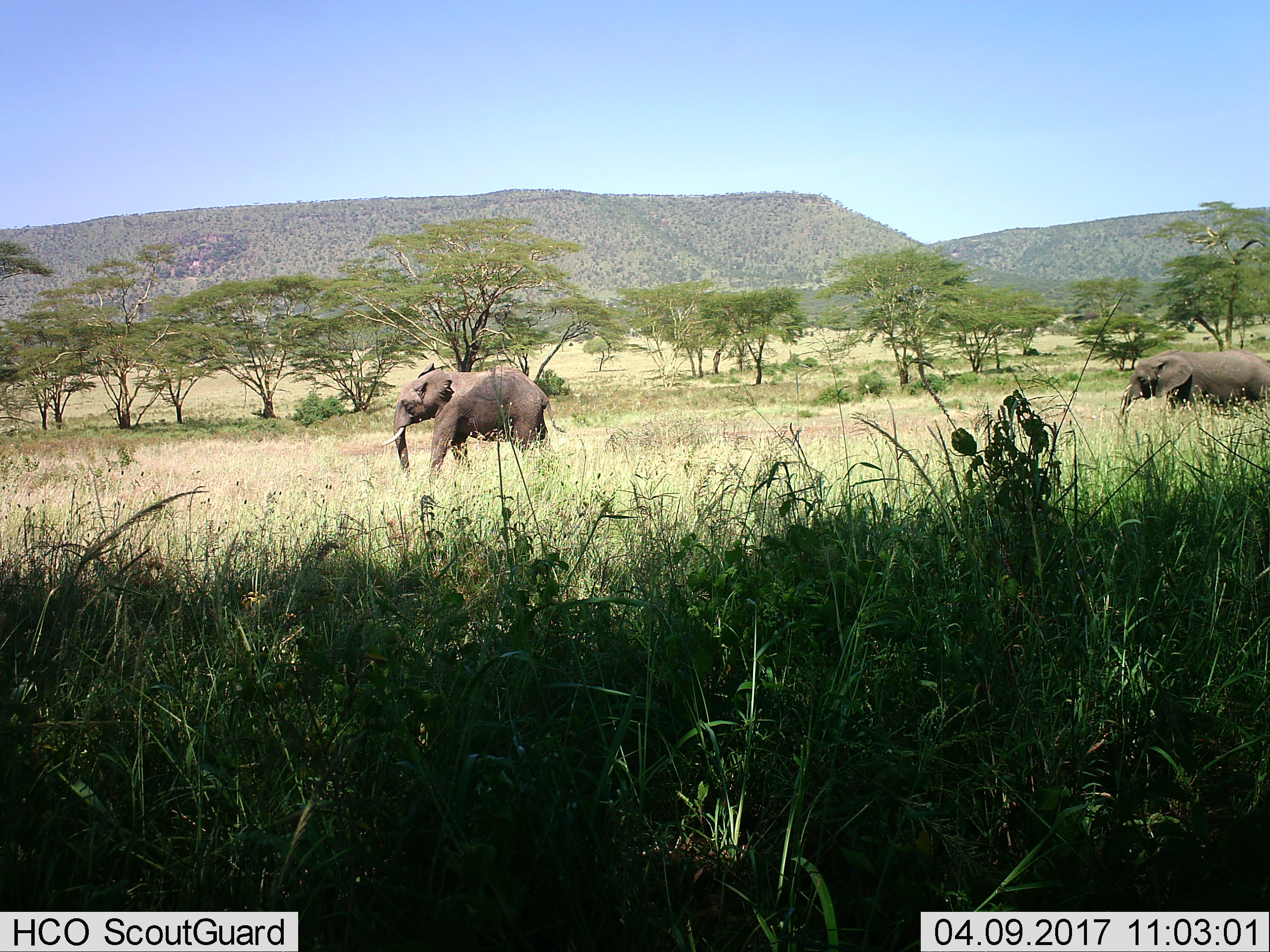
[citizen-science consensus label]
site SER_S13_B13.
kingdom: Animalia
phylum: Chordata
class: Mammalia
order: Proboscidea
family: Elephantidae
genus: Loxodonta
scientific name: Loxodonta africana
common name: african bush elephant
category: elephant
Elephant (african bush elephant) (Loxodonta africana), count 2. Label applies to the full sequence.